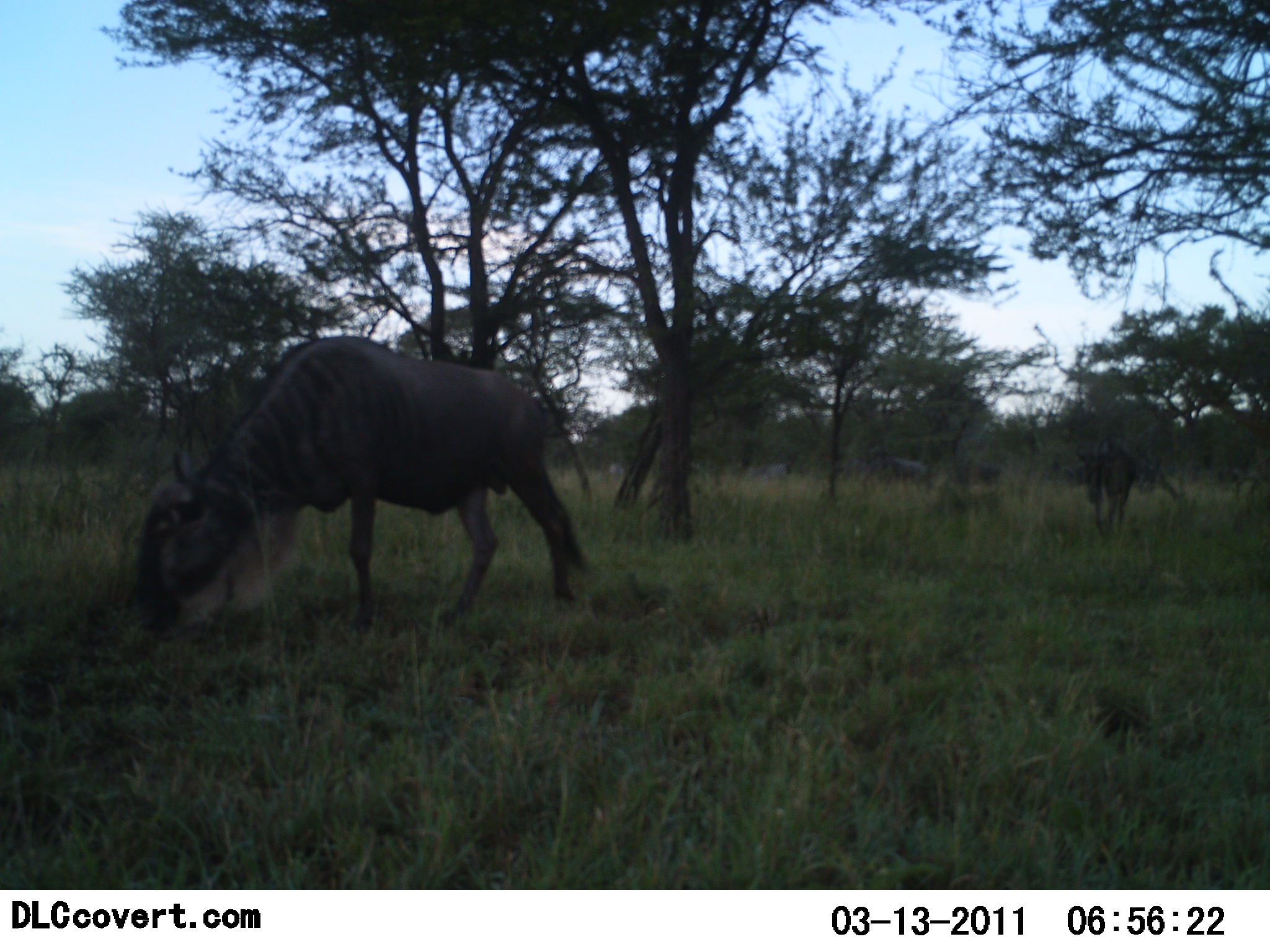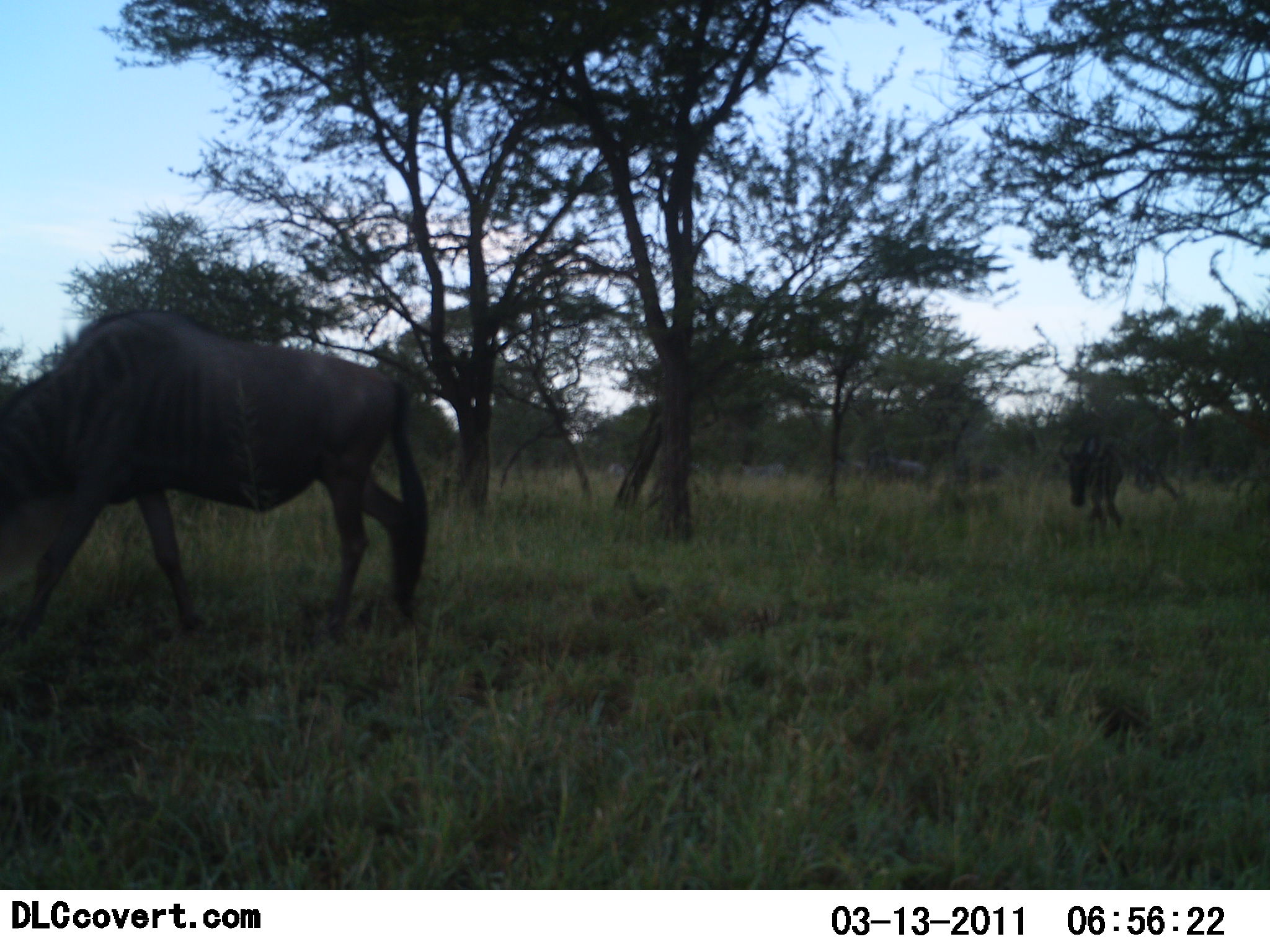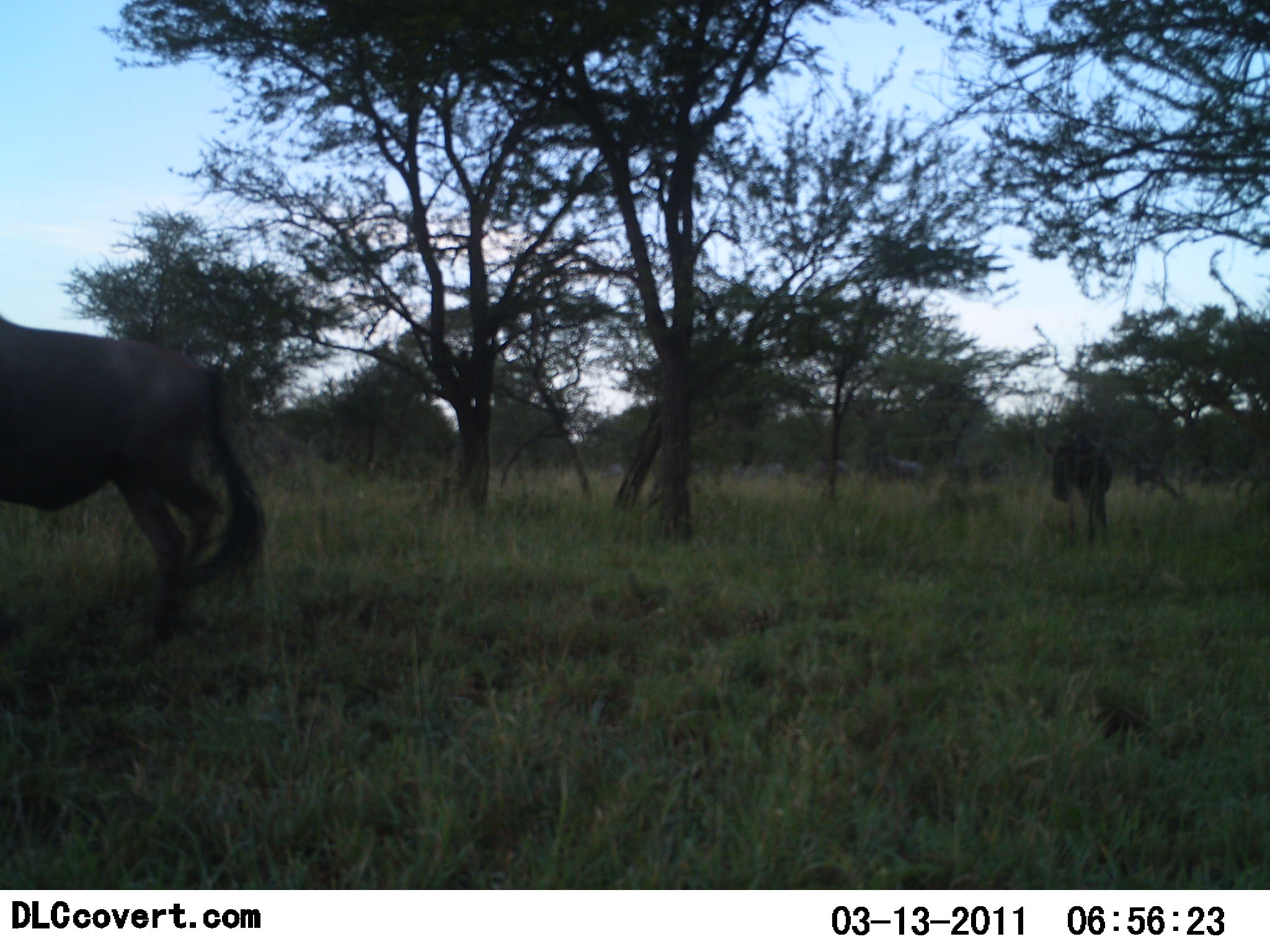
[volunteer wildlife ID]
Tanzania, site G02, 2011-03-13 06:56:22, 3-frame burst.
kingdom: Animalia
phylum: Chordata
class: Mammalia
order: Artiodactyla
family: Bovidae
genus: Connochaetes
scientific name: Connochaetes taurinus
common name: blue wildebeest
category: wildebeest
Wildebeest (blue wildebeest) (Connochaetes taurinus), count 6. Behavior (volunteer vote fractions): standing 31%, resting 0%, moving 85%, interacting 0%. Young present (vote fraction): 0%. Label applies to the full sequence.